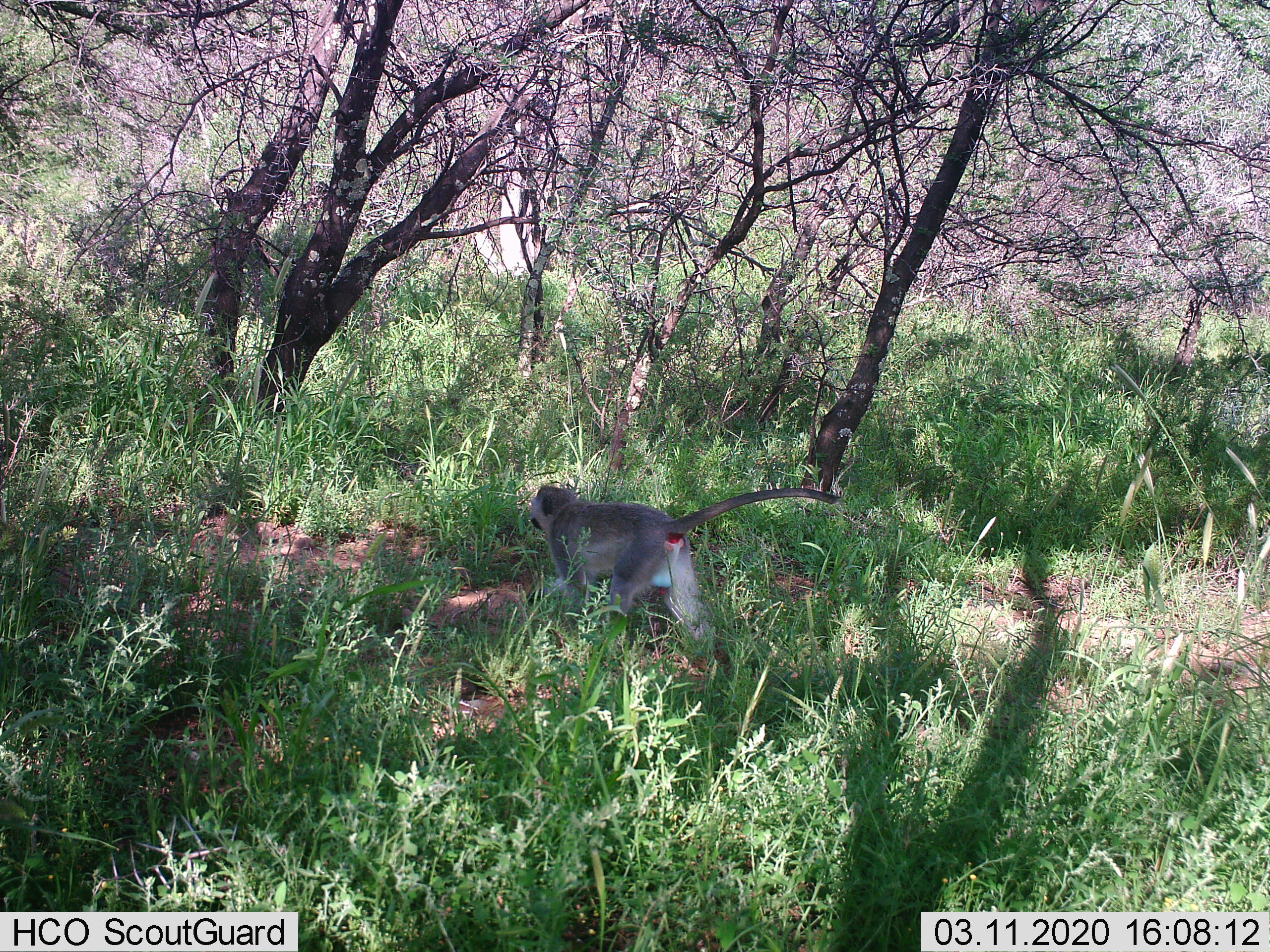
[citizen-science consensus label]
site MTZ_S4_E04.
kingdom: Animalia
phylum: Chordata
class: Mammalia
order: Primates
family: Cercopithecidae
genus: Chlorocebus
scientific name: Chlorocebus pygerythrus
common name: vervet monkey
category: monkeyvervet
Monkeyvervet (vervet monkey) (Chlorocebus pygerythrus), count 1. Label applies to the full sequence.